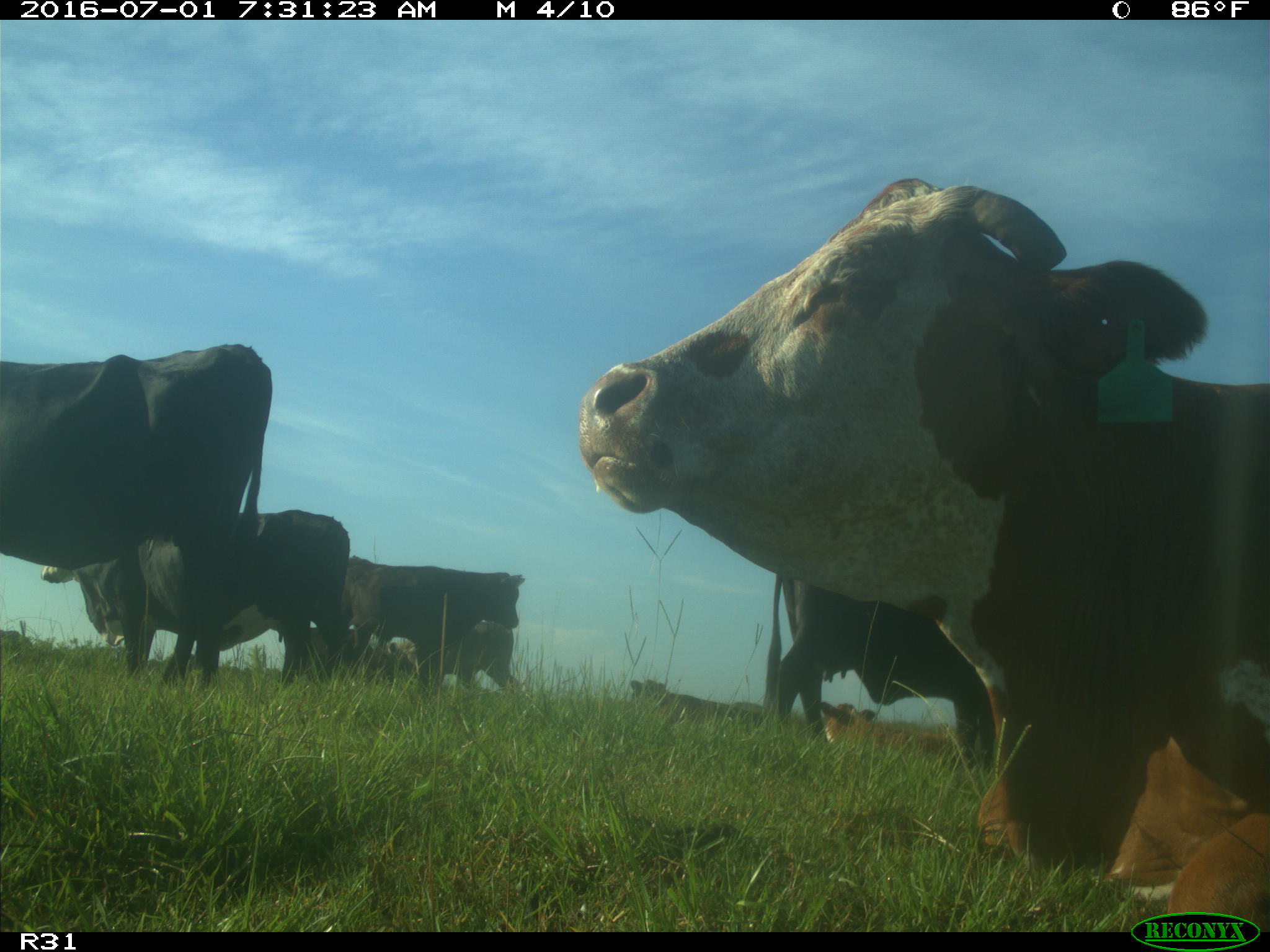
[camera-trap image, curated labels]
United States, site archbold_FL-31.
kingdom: Animalia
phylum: Chordata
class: Mammalia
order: Artiodactyla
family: Bovidae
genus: Bos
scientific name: Bos taurus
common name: domestic cow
Bos taurus (domestic cow).